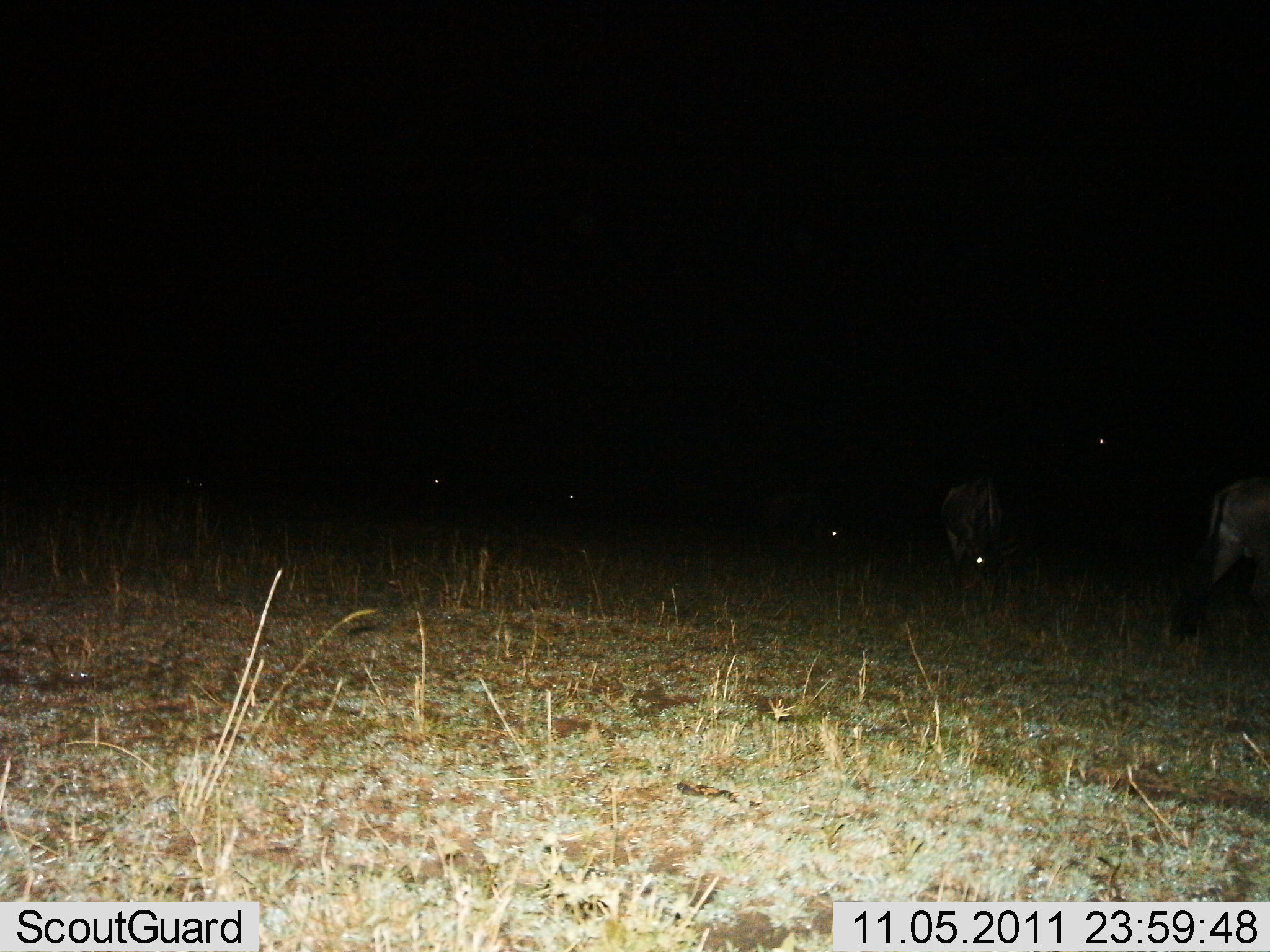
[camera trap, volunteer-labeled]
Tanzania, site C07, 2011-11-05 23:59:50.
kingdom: Animalia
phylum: Chordata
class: Mammalia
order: Artiodactyla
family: Bovidae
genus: Connochaetes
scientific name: Connochaetes taurinus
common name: blue wildebeest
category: wildebeest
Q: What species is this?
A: Wildebeest (blue wildebeest) (Connochaetes taurinus).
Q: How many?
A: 6.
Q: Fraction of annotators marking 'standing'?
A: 44%.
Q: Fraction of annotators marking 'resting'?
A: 11%.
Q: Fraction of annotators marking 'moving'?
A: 33%.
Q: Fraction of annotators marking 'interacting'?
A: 0%.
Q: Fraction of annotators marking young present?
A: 0%.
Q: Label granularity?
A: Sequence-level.